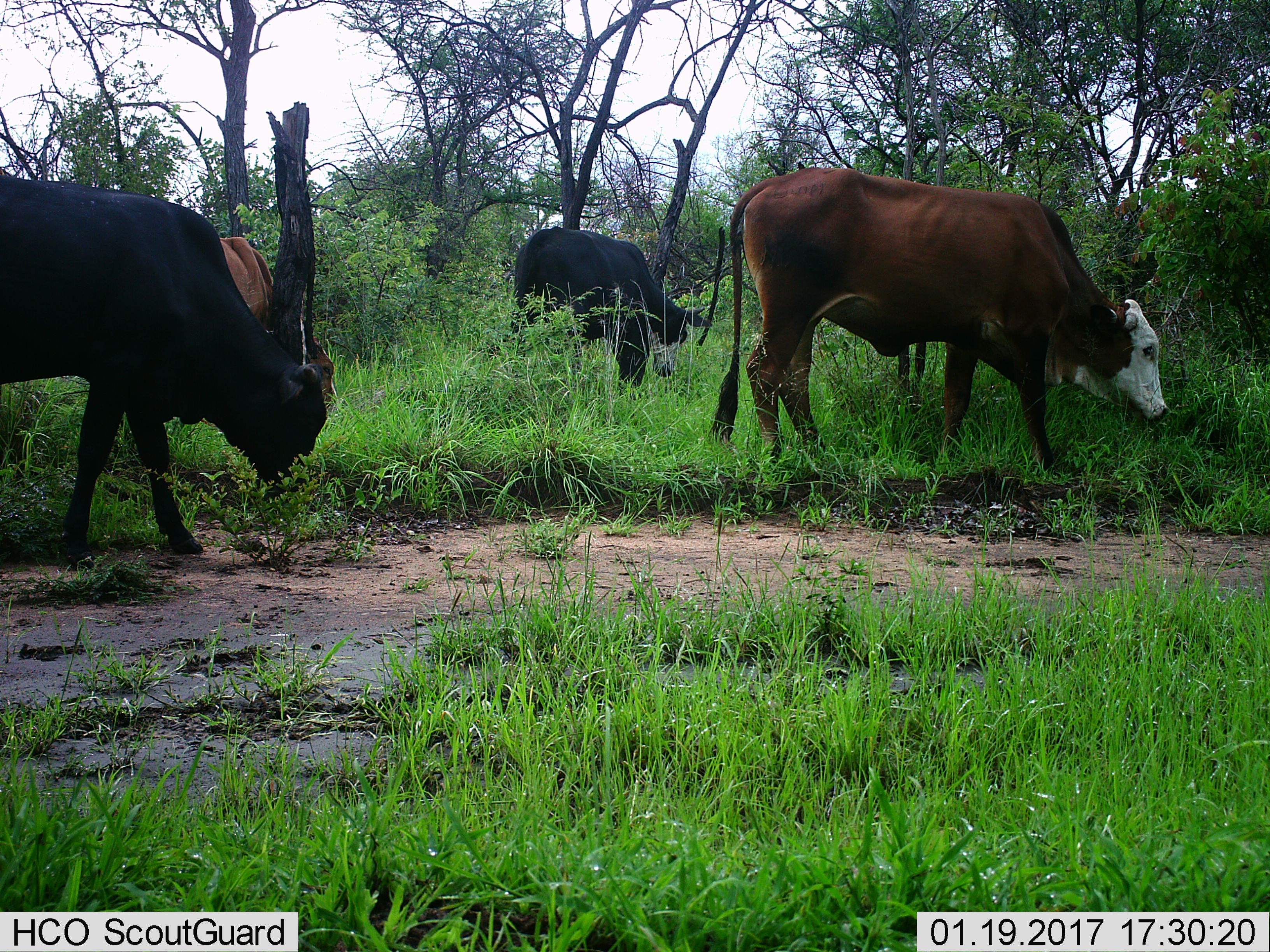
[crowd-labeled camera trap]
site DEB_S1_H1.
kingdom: Animalia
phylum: Chordata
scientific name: Vertebrata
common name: domestic animal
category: domesticanimal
Domesticanimal (domestic animal) (Vertebrata), count 4. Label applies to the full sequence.